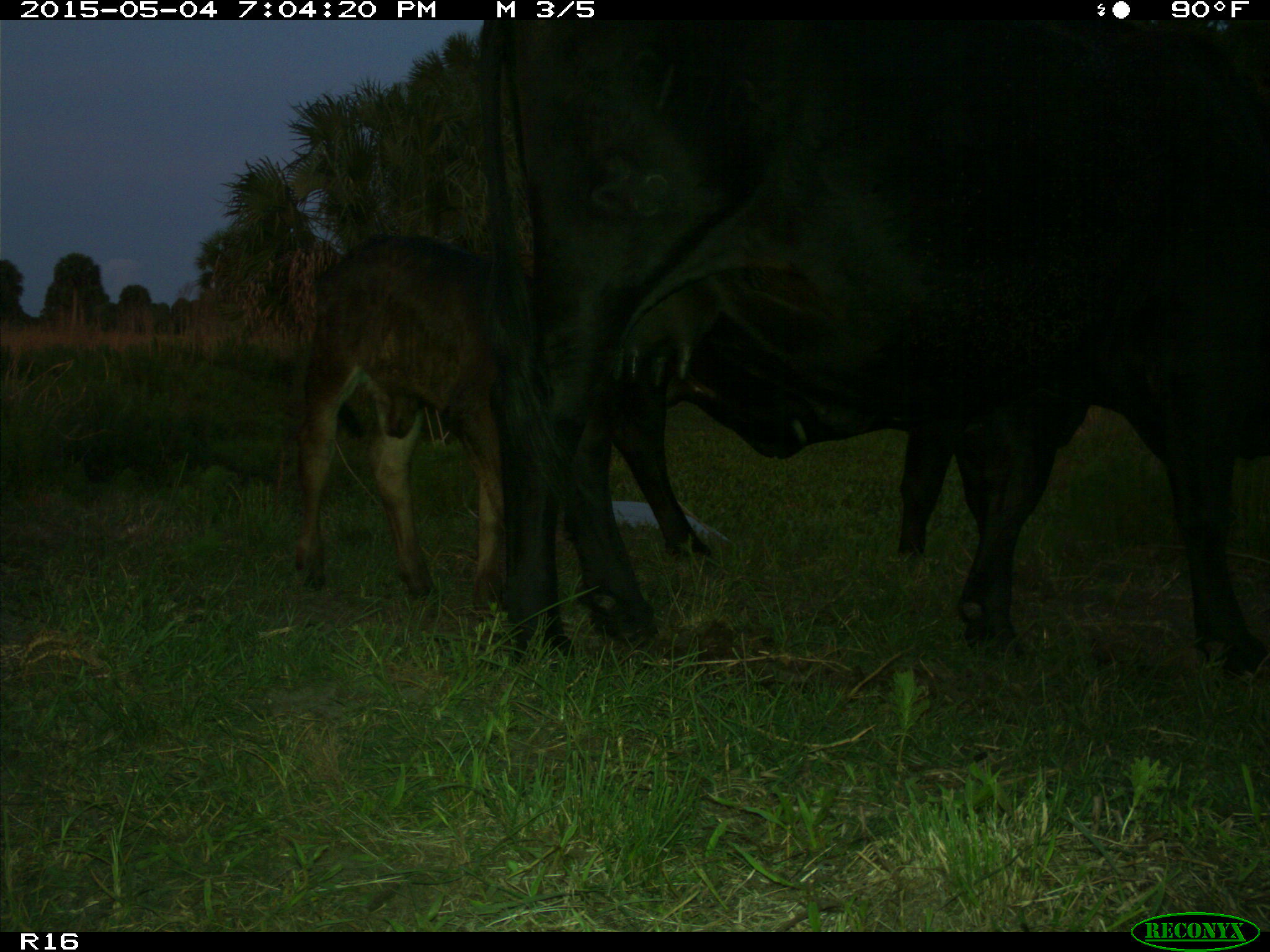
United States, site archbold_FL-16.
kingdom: Animalia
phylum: Chordata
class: Mammalia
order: Artiodactyla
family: Bovidae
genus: Bos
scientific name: Bos taurus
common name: domestic cow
Bos taurus (domestic cow).